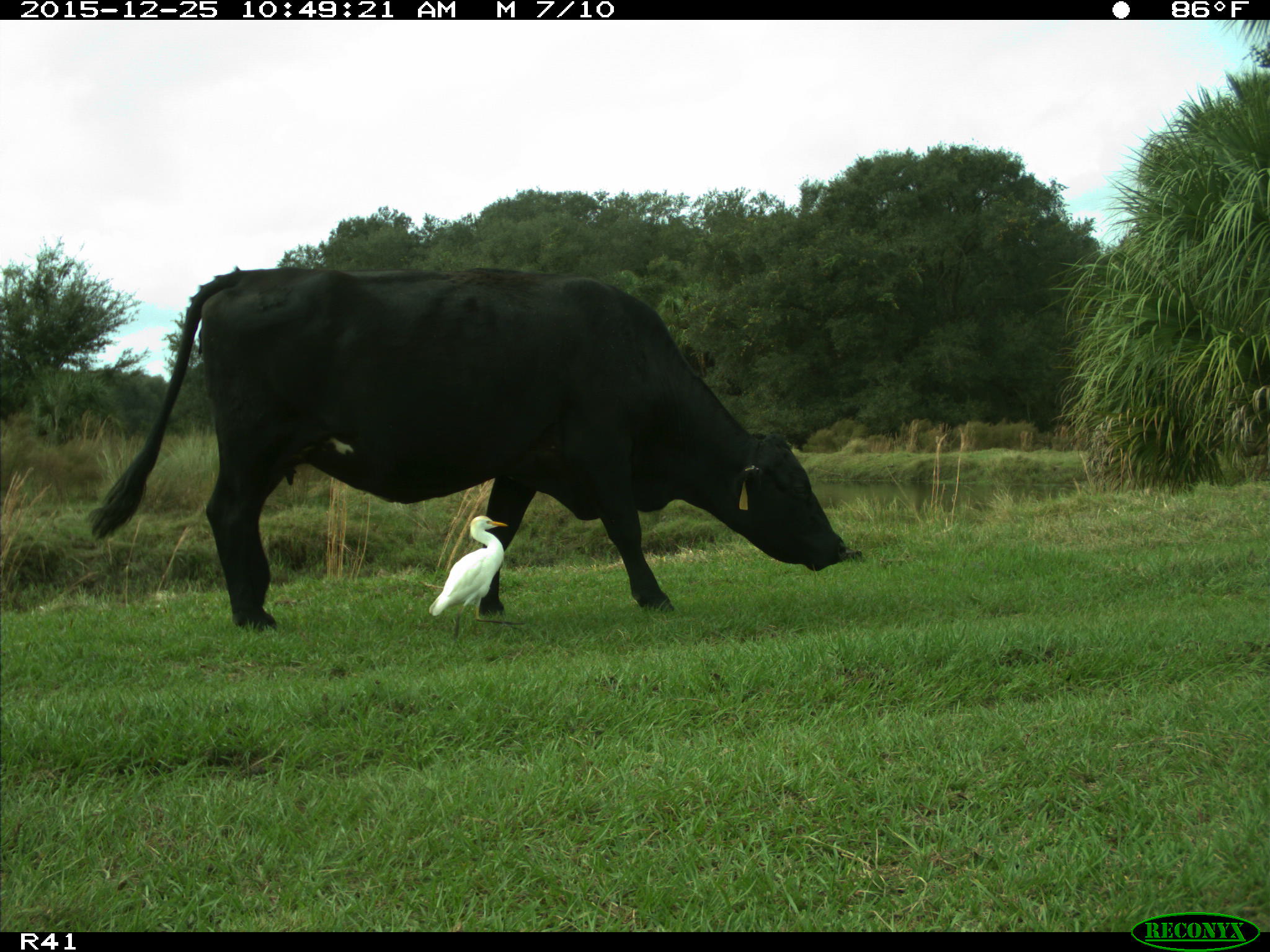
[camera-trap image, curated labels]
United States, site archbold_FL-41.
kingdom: Animalia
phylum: Chordata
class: Mammalia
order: Artiodactyla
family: Bovidae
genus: Bos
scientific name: Bos taurus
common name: domestic cow